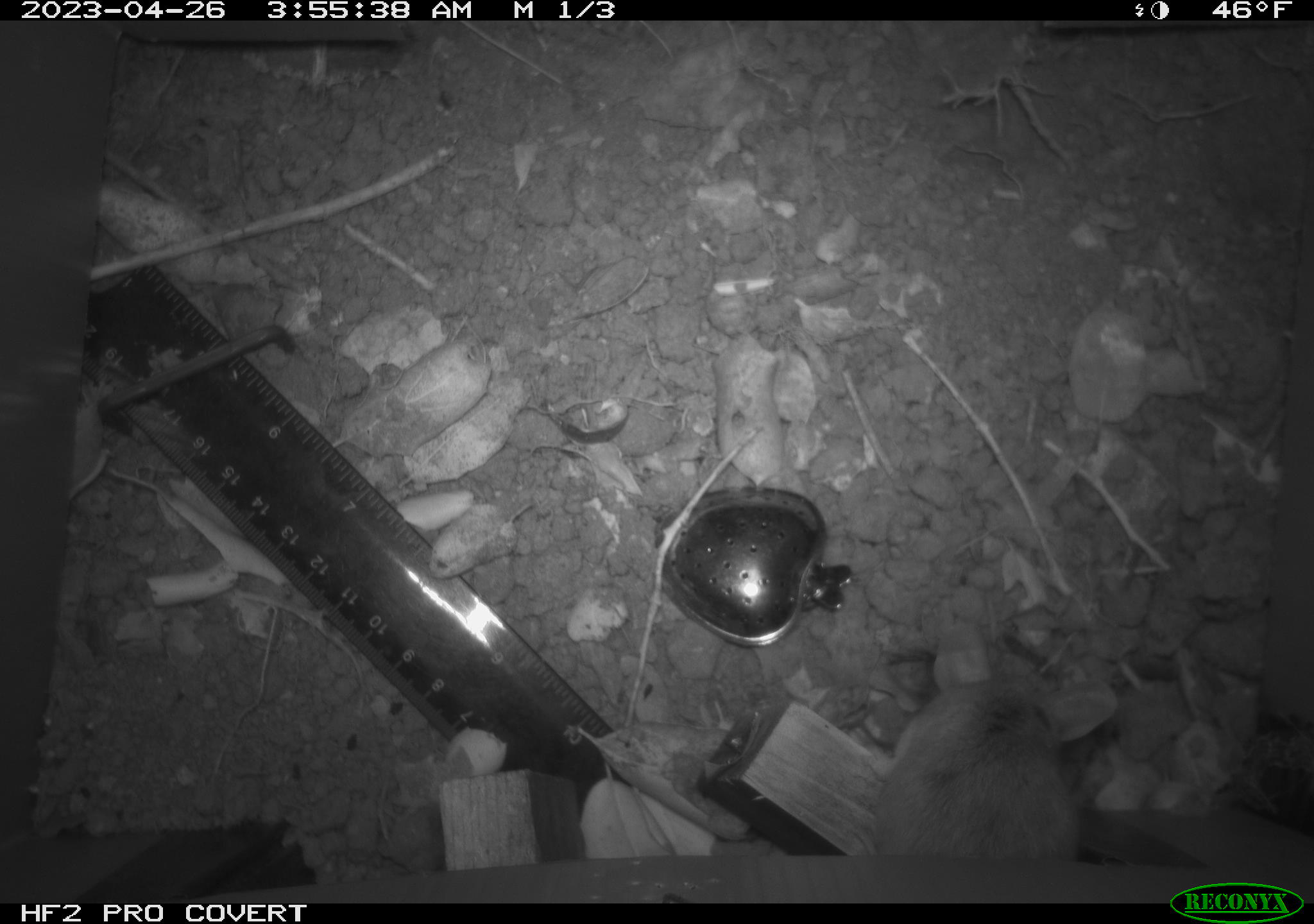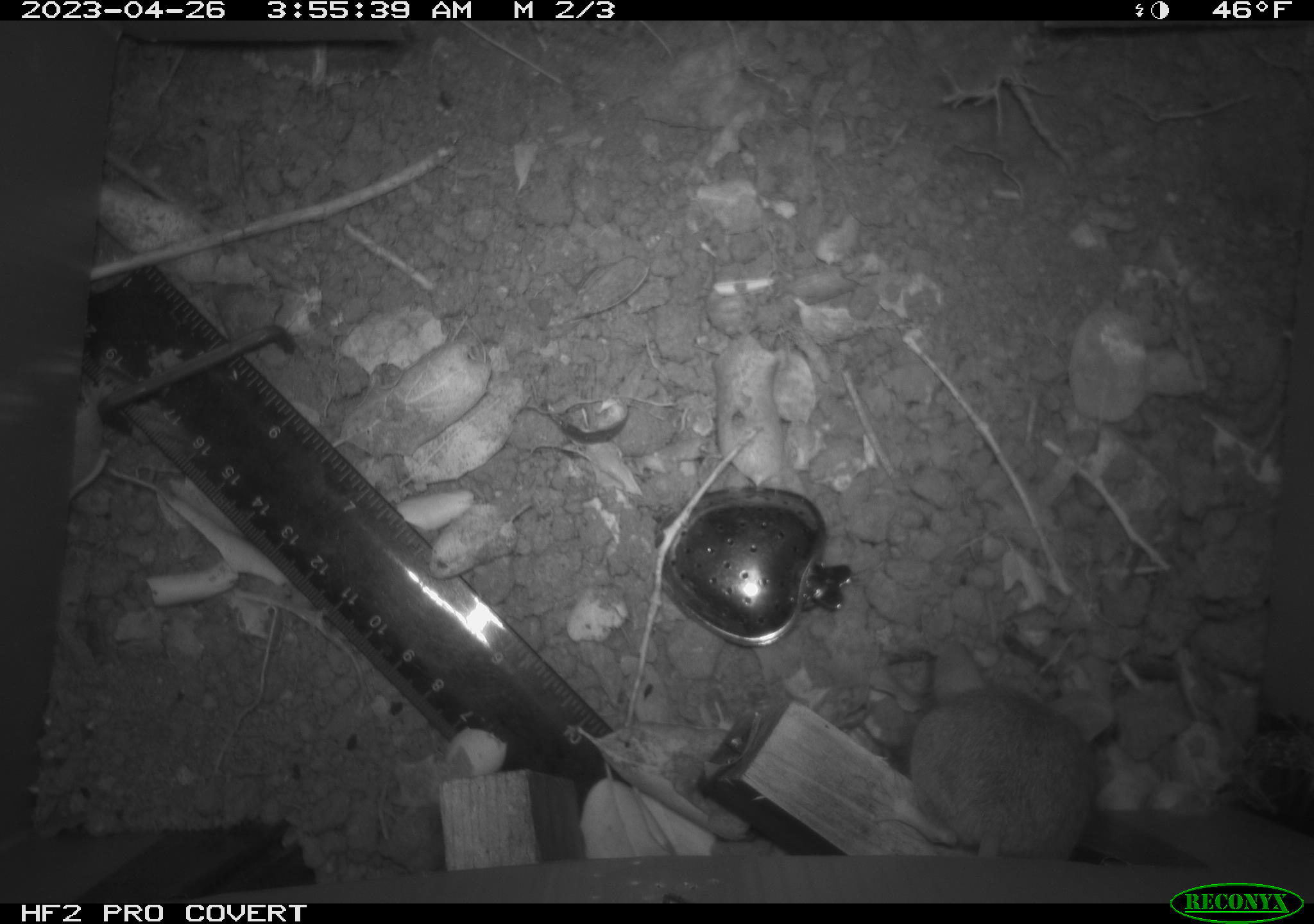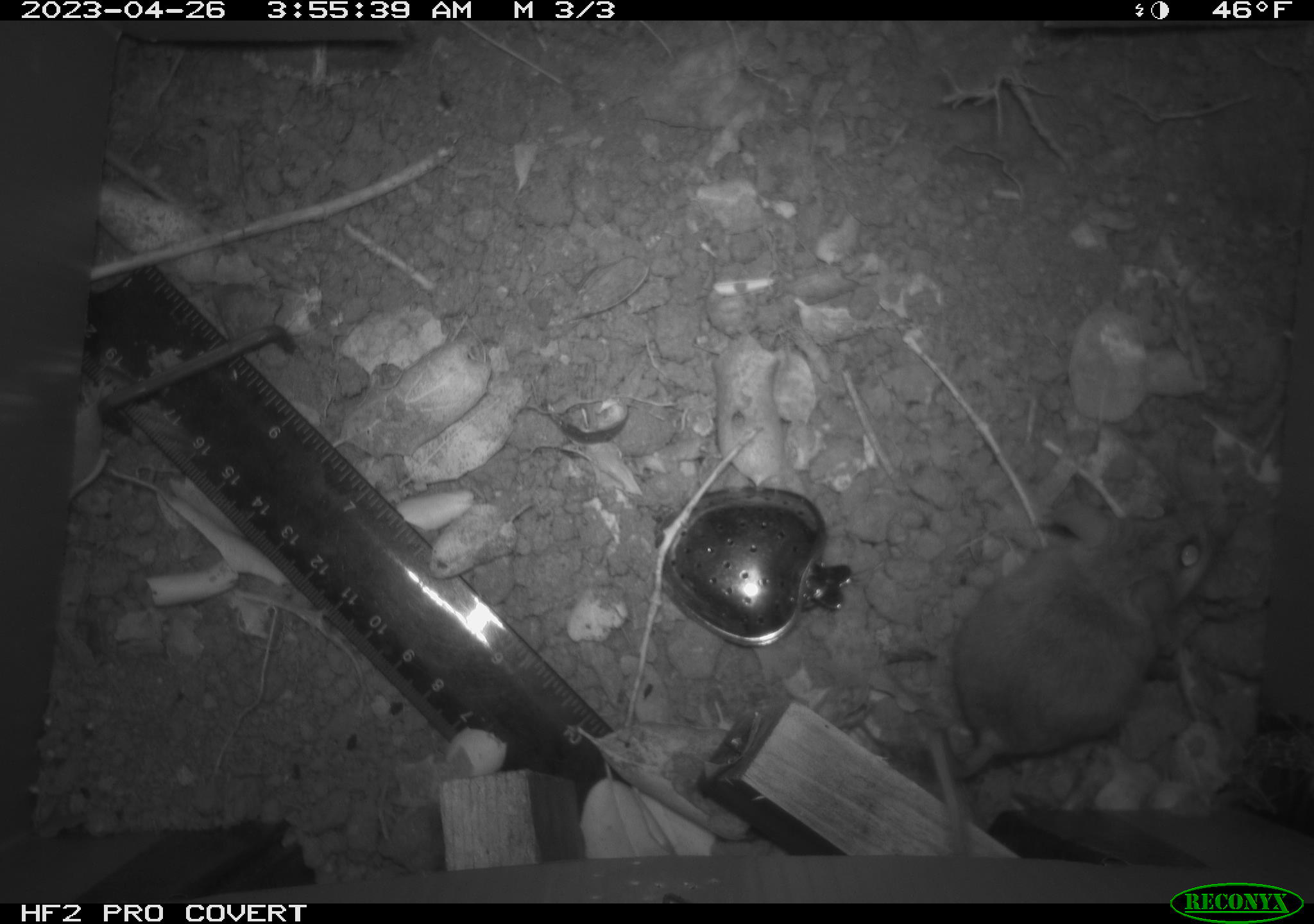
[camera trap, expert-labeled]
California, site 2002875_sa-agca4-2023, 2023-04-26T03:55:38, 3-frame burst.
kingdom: Animalia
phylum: Chordata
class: Mammalia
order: Rodentia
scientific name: Rodentia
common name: mouse species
Mouse species (Rodentia).